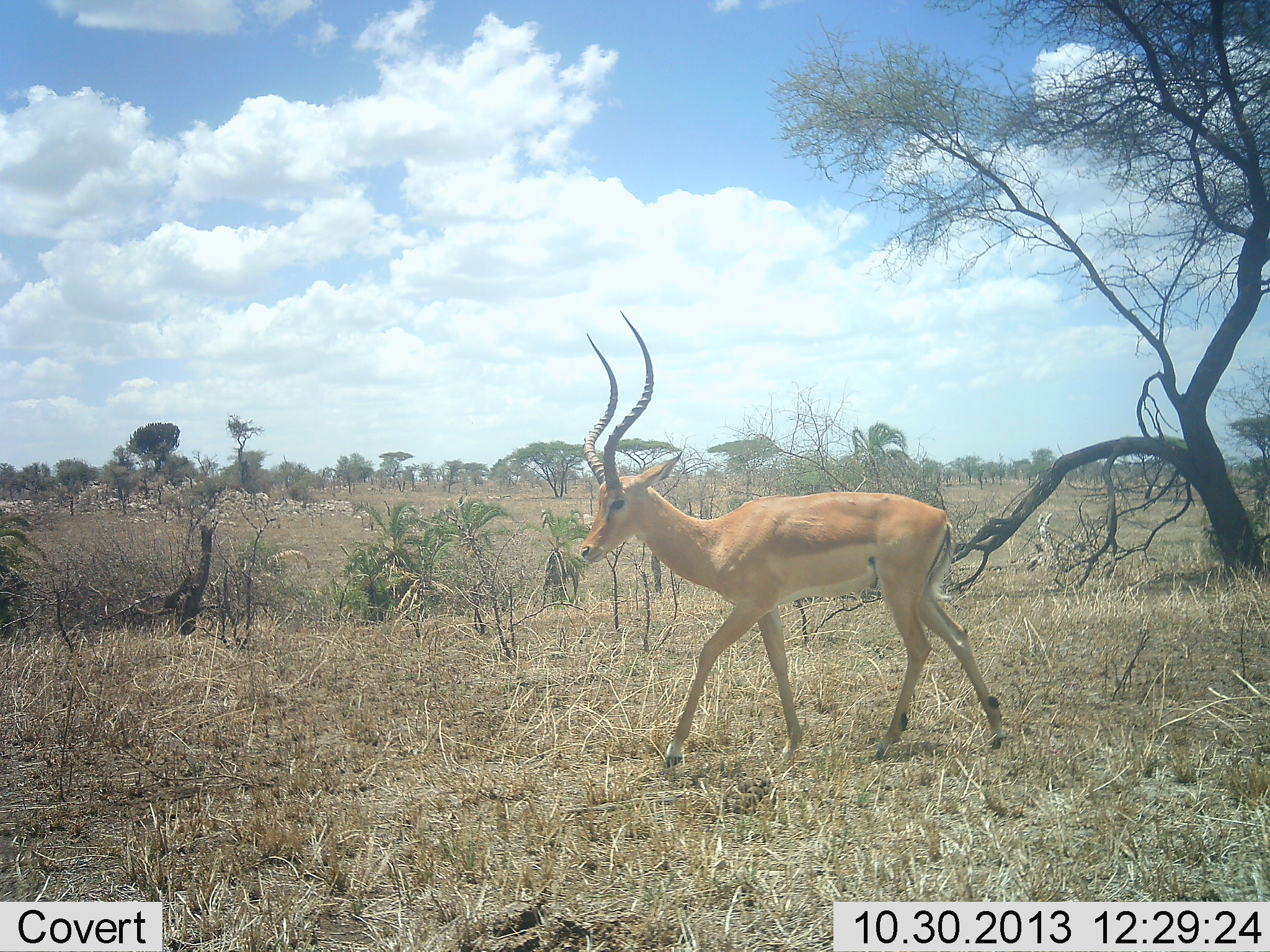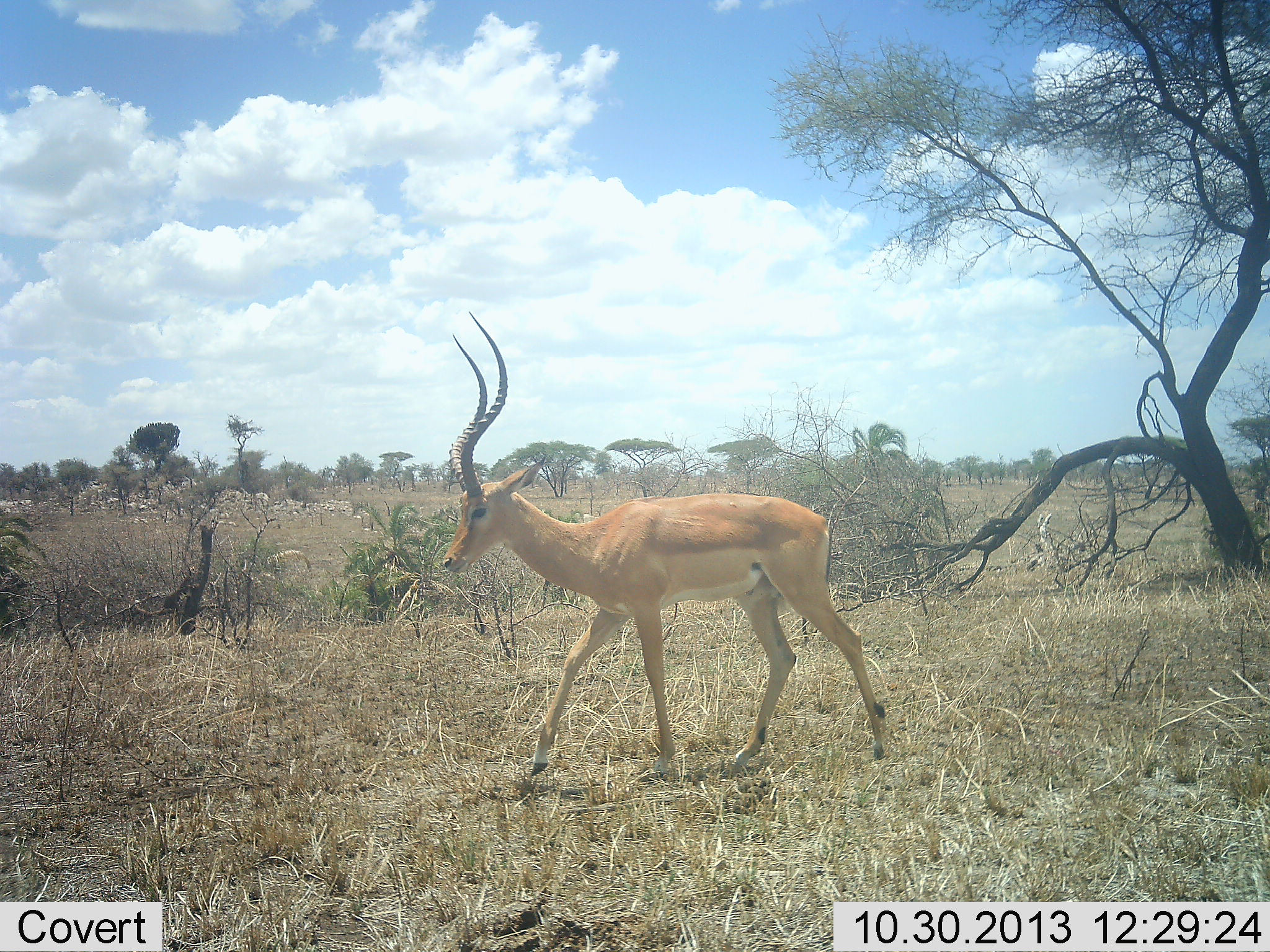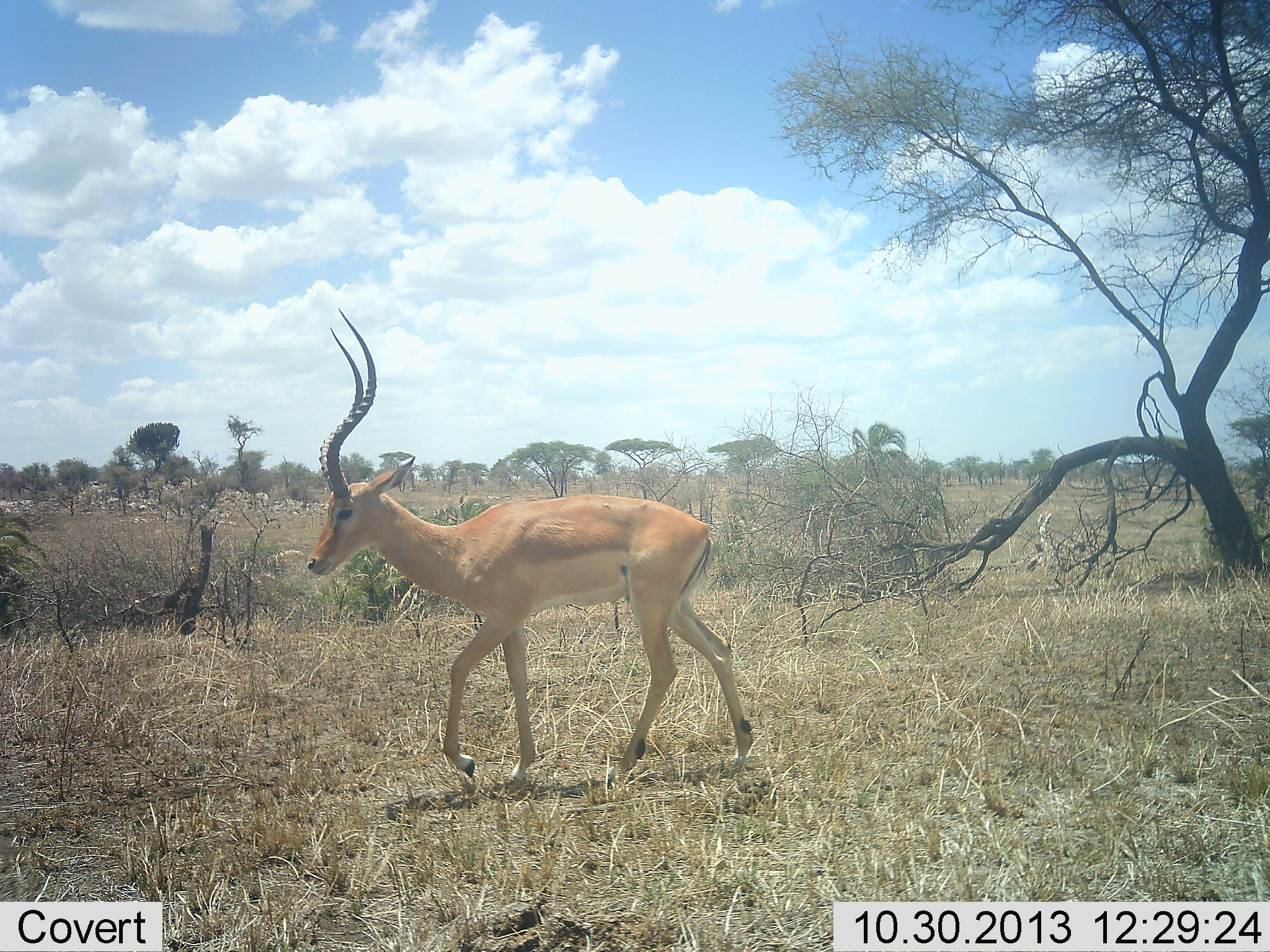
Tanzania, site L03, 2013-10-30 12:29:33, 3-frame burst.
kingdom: Animalia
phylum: Chordata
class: Mammalia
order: Artiodactyla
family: Bovidae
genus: Aepyceros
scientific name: Aepyceros melampus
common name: impala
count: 1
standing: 10%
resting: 0%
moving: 90%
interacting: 0%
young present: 0%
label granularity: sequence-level